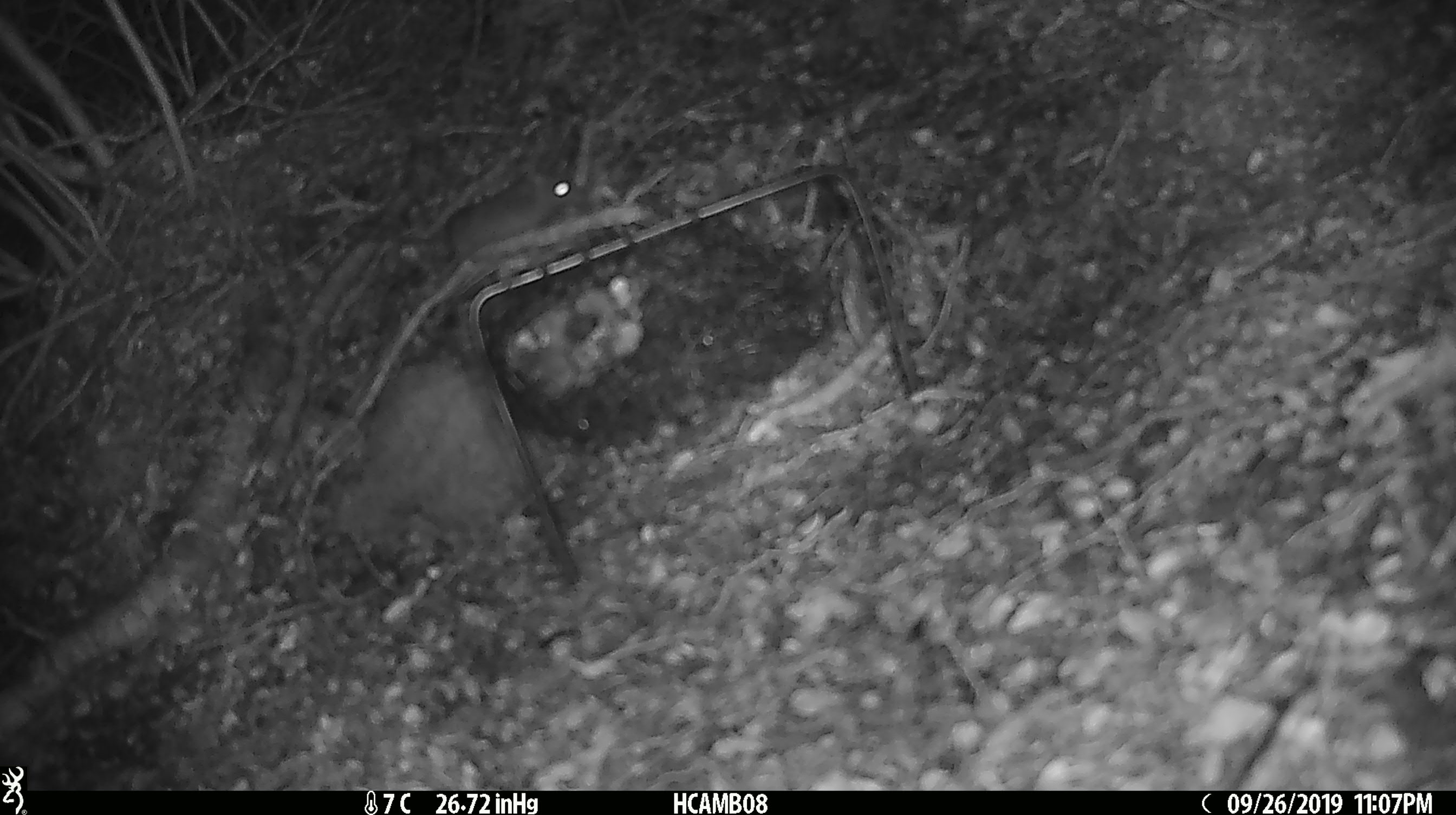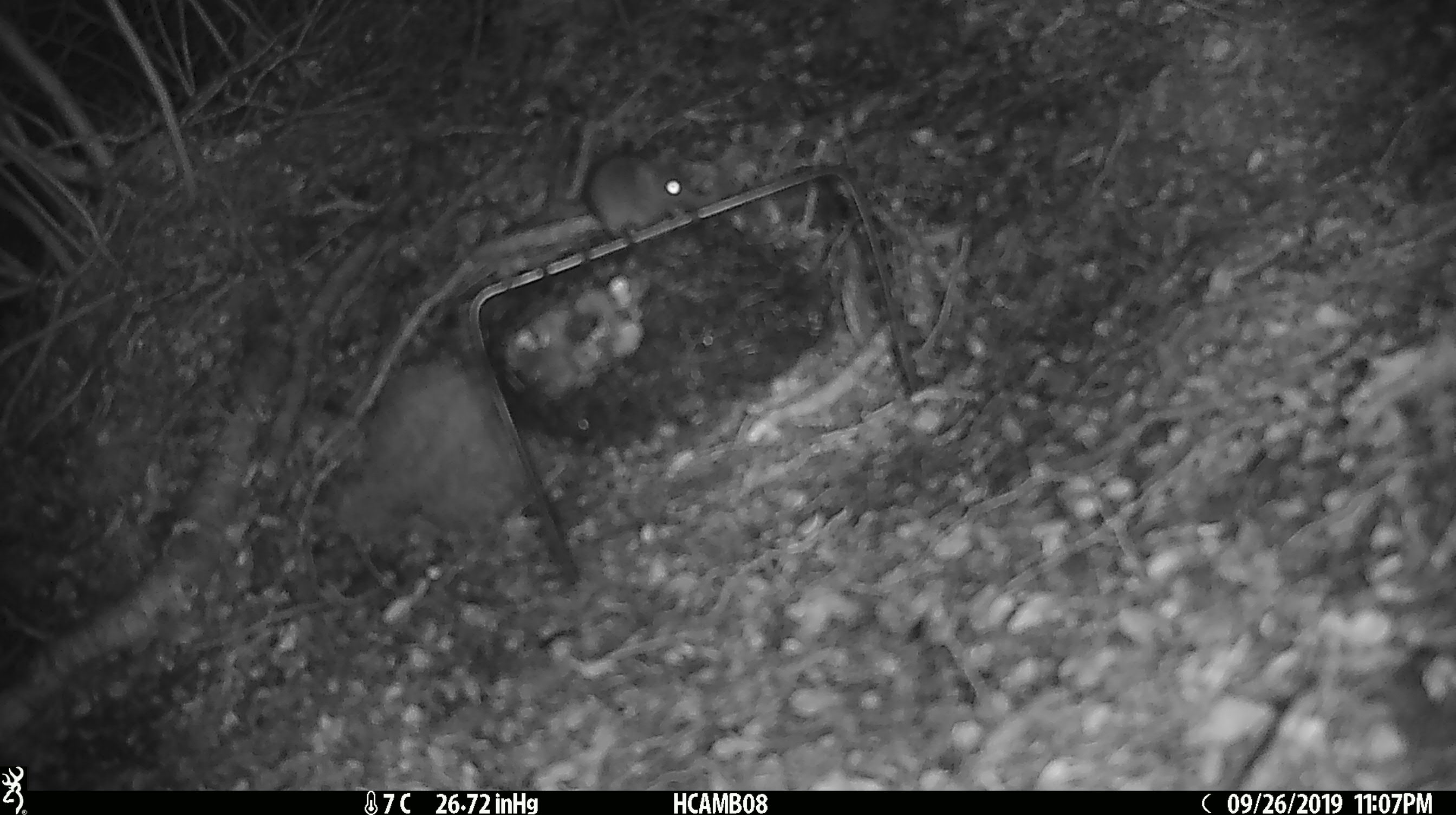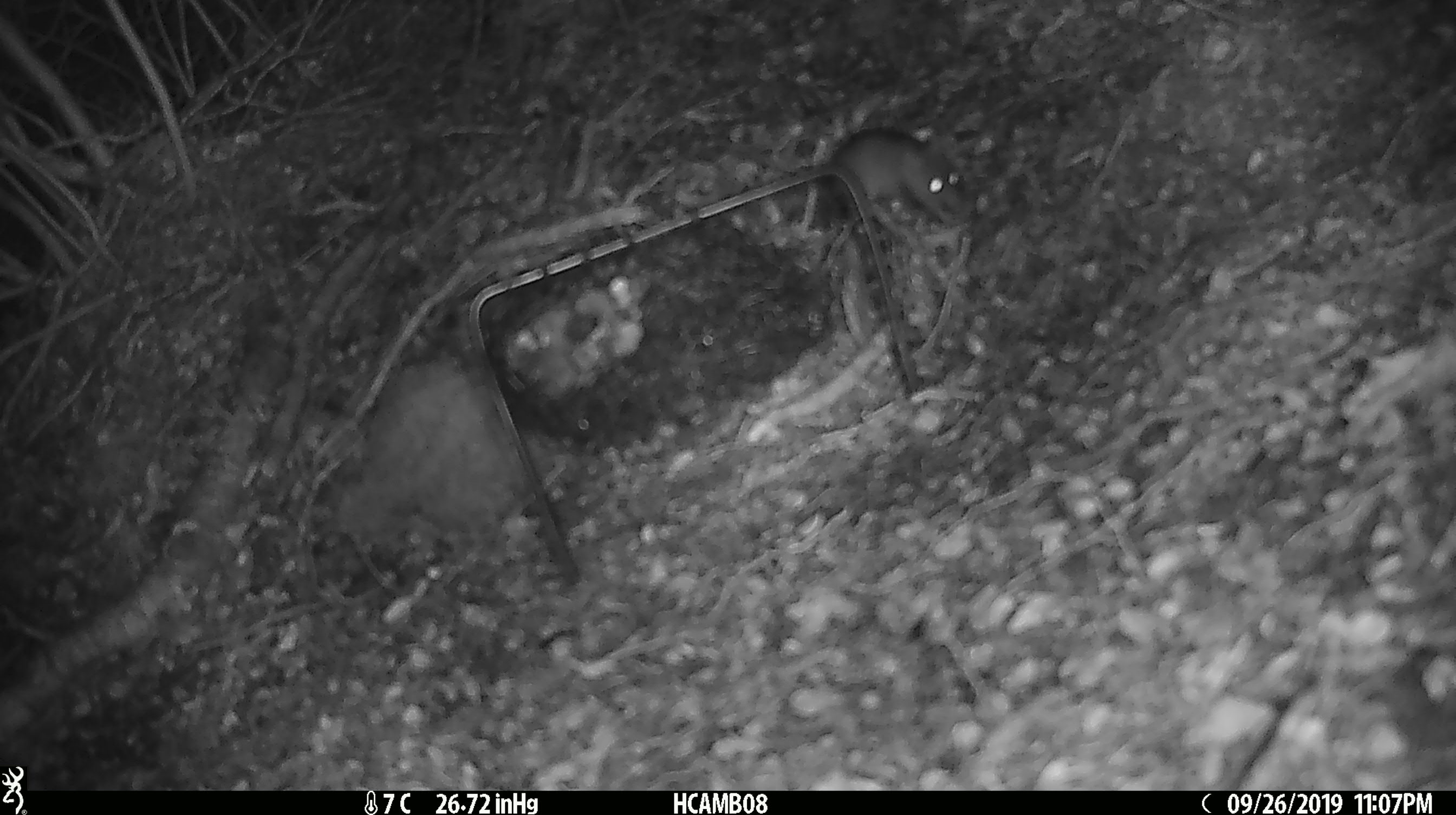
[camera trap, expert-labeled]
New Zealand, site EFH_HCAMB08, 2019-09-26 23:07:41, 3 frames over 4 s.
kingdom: Animalia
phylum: Chordata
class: Mammalia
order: Rodentia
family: Muridae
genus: Mus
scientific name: Mus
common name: mouse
Mouse (Mus).